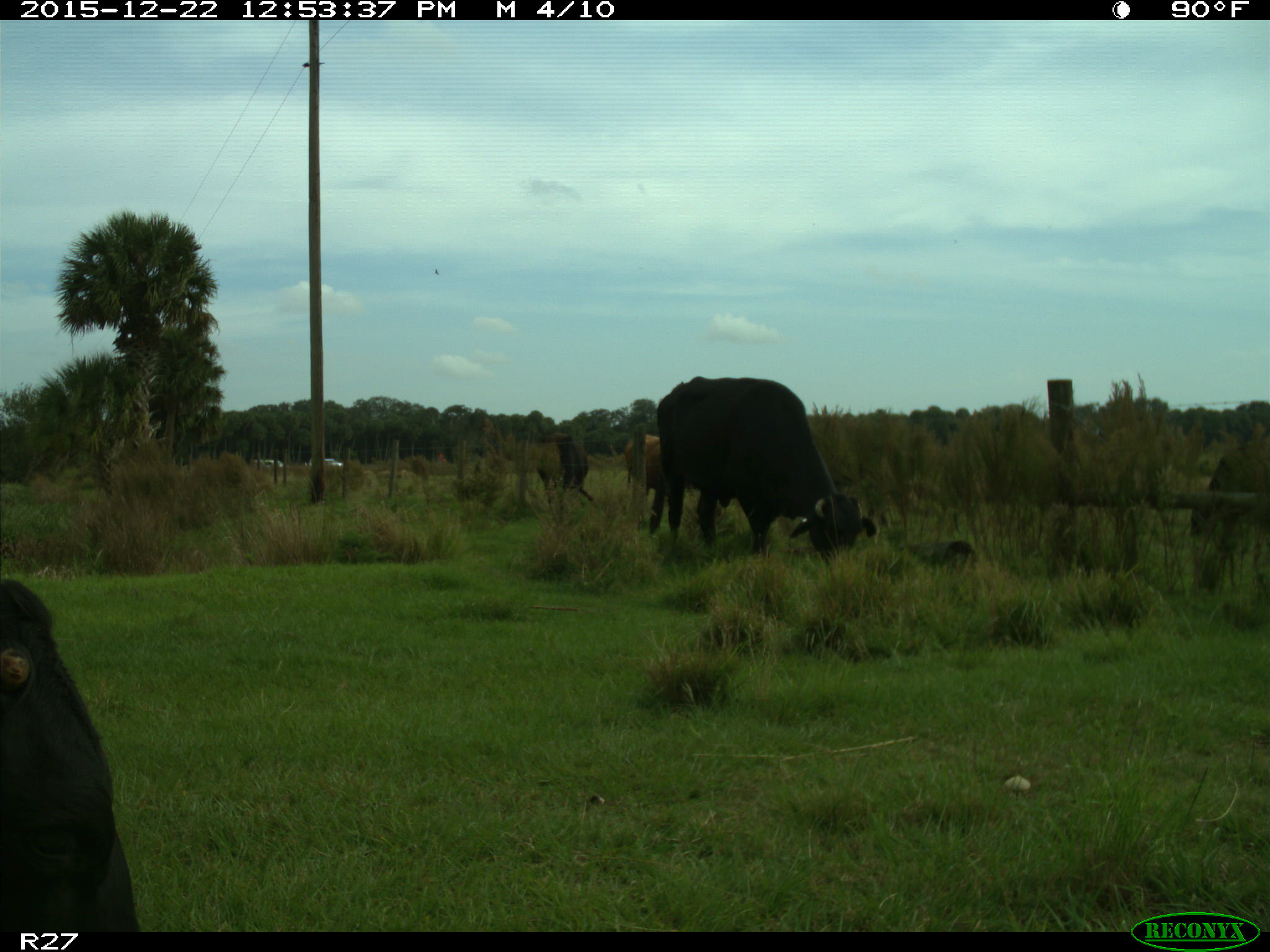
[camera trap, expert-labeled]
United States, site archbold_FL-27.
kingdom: Animalia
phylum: Chordata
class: Mammalia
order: Artiodactyla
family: Bovidae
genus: Bos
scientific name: Bos taurus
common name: domestic cow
Bos taurus (domestic cow).